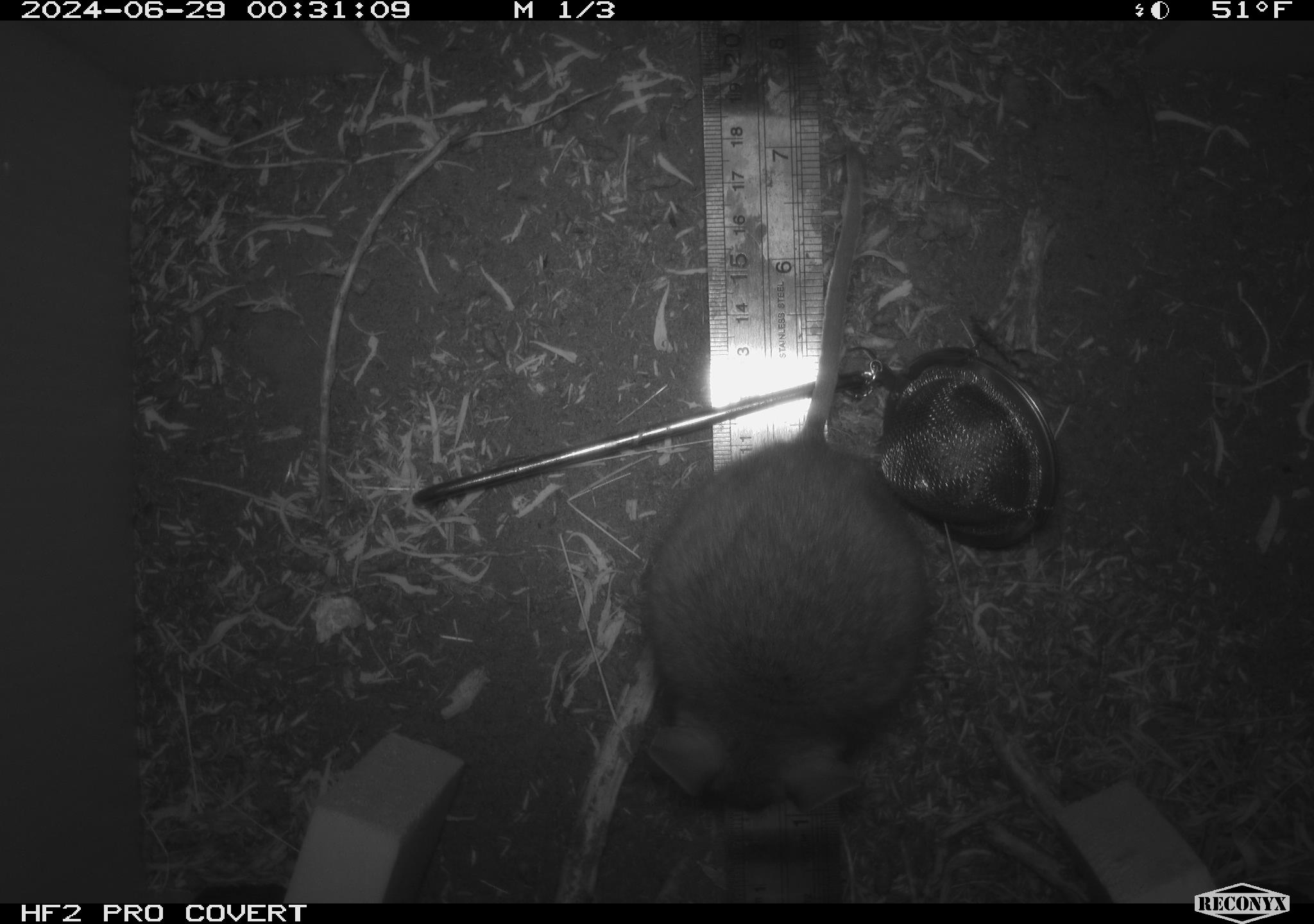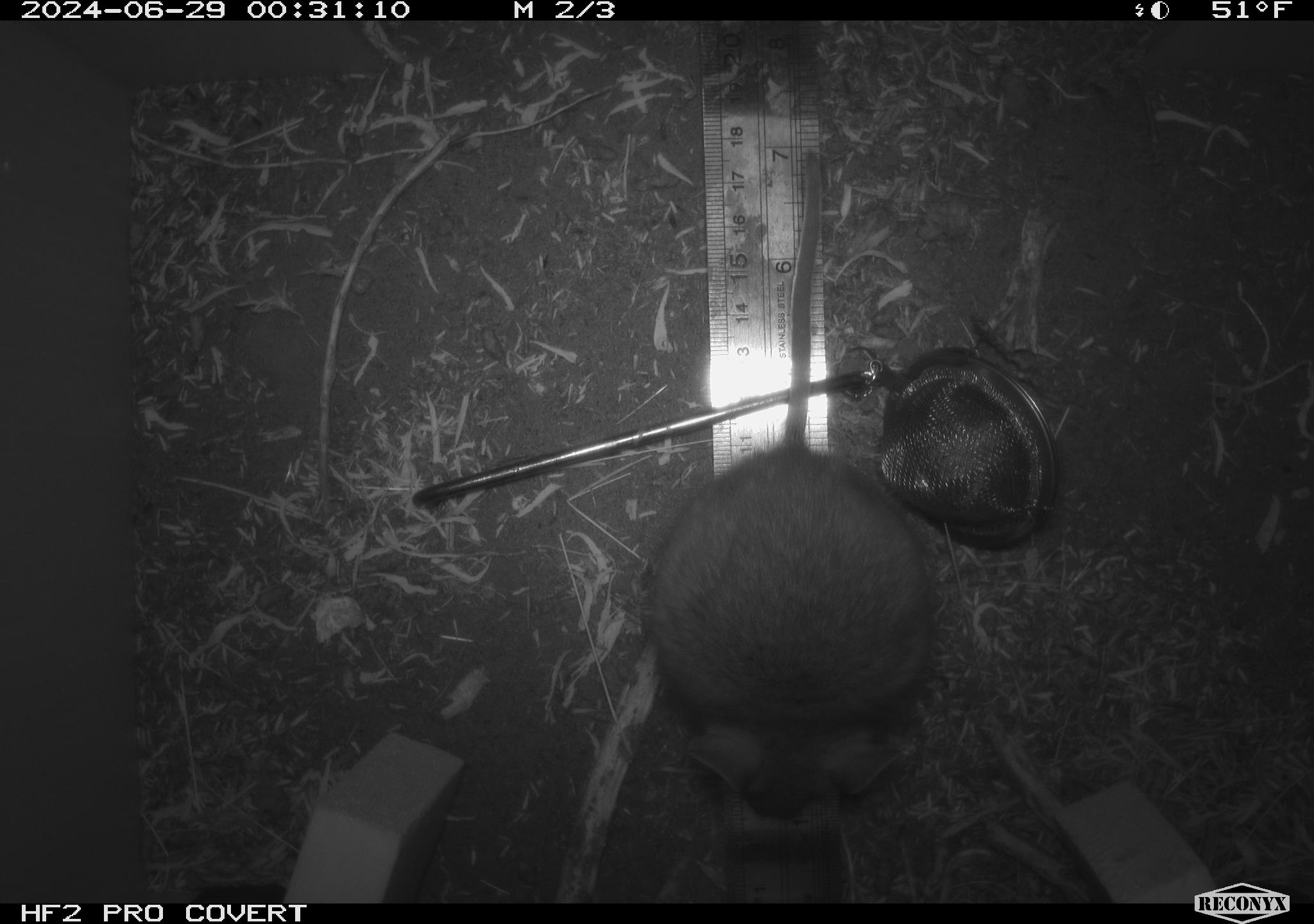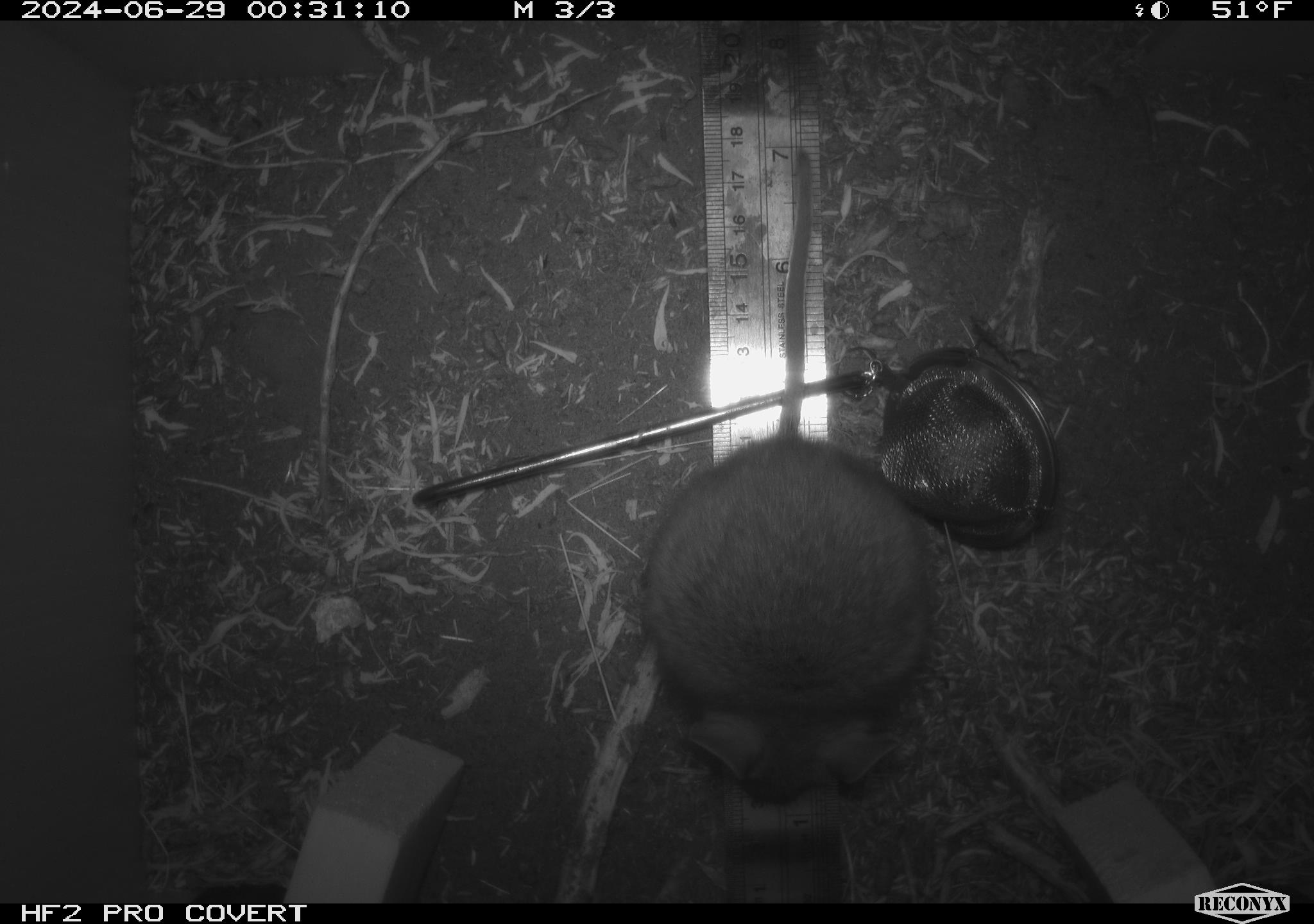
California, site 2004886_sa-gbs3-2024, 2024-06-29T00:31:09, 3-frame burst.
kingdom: Animalia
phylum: Chordata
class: Mammalia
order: Rodentia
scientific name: Rodentia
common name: mouse species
Mouse species (Rodentia).